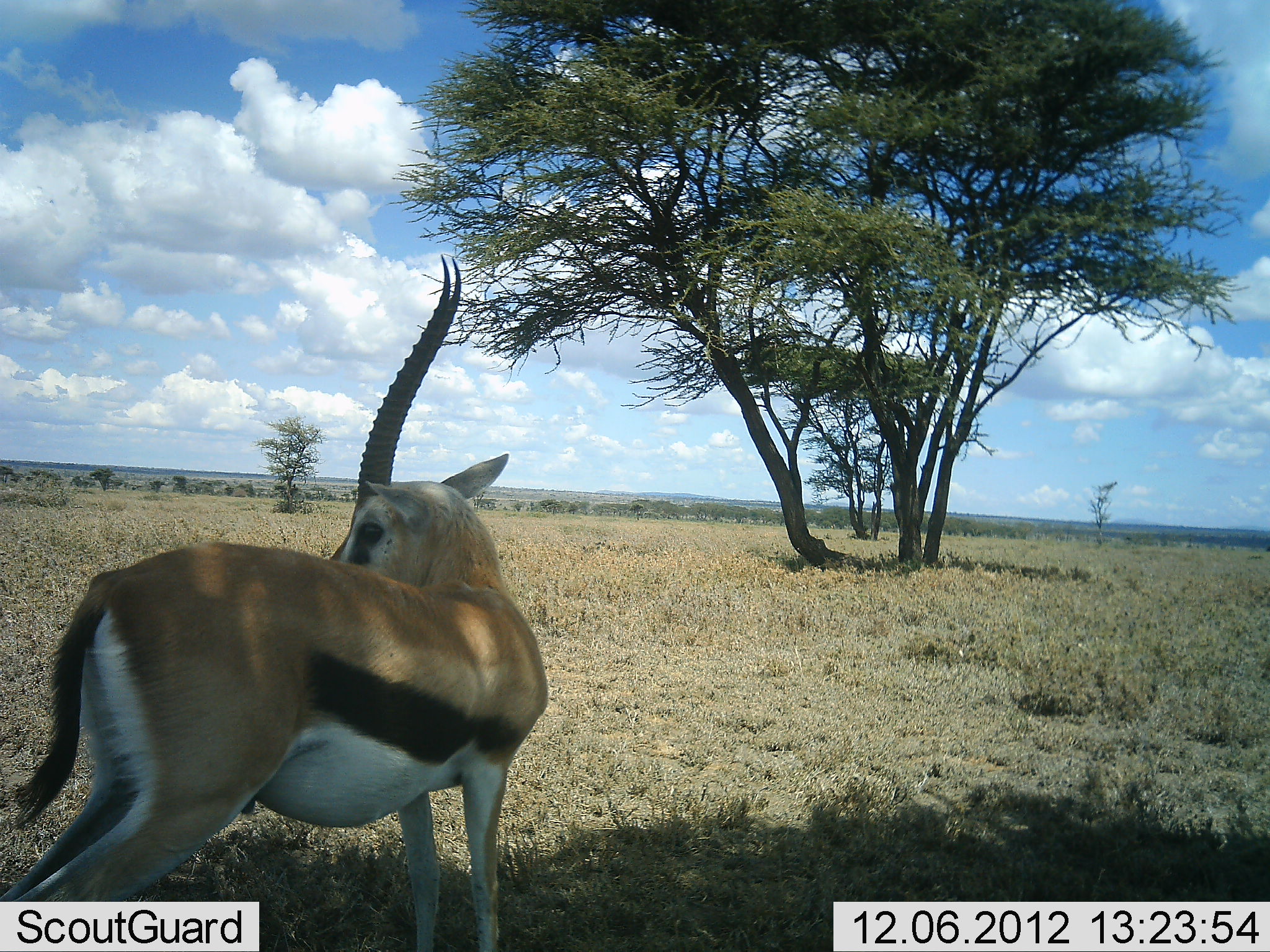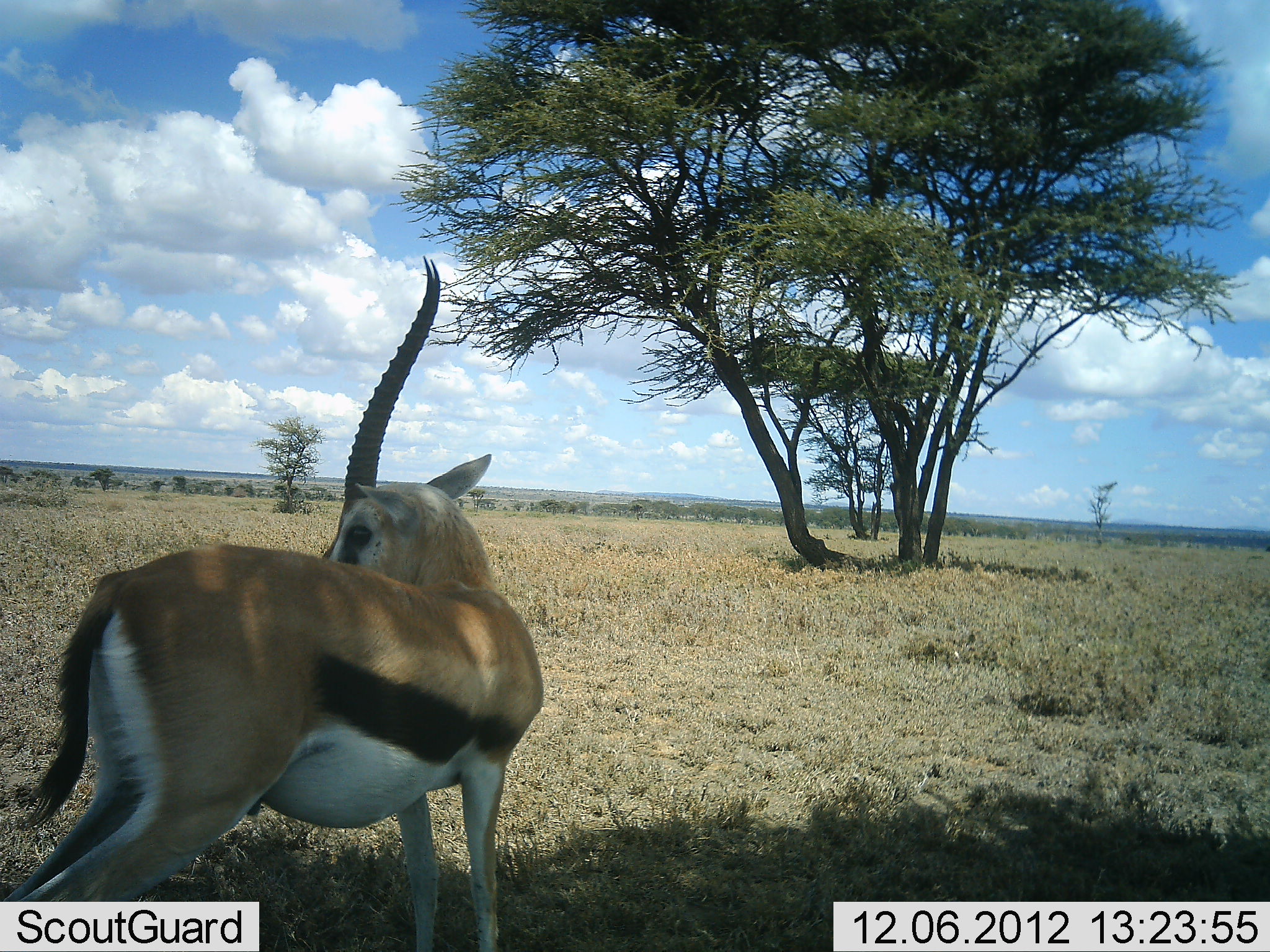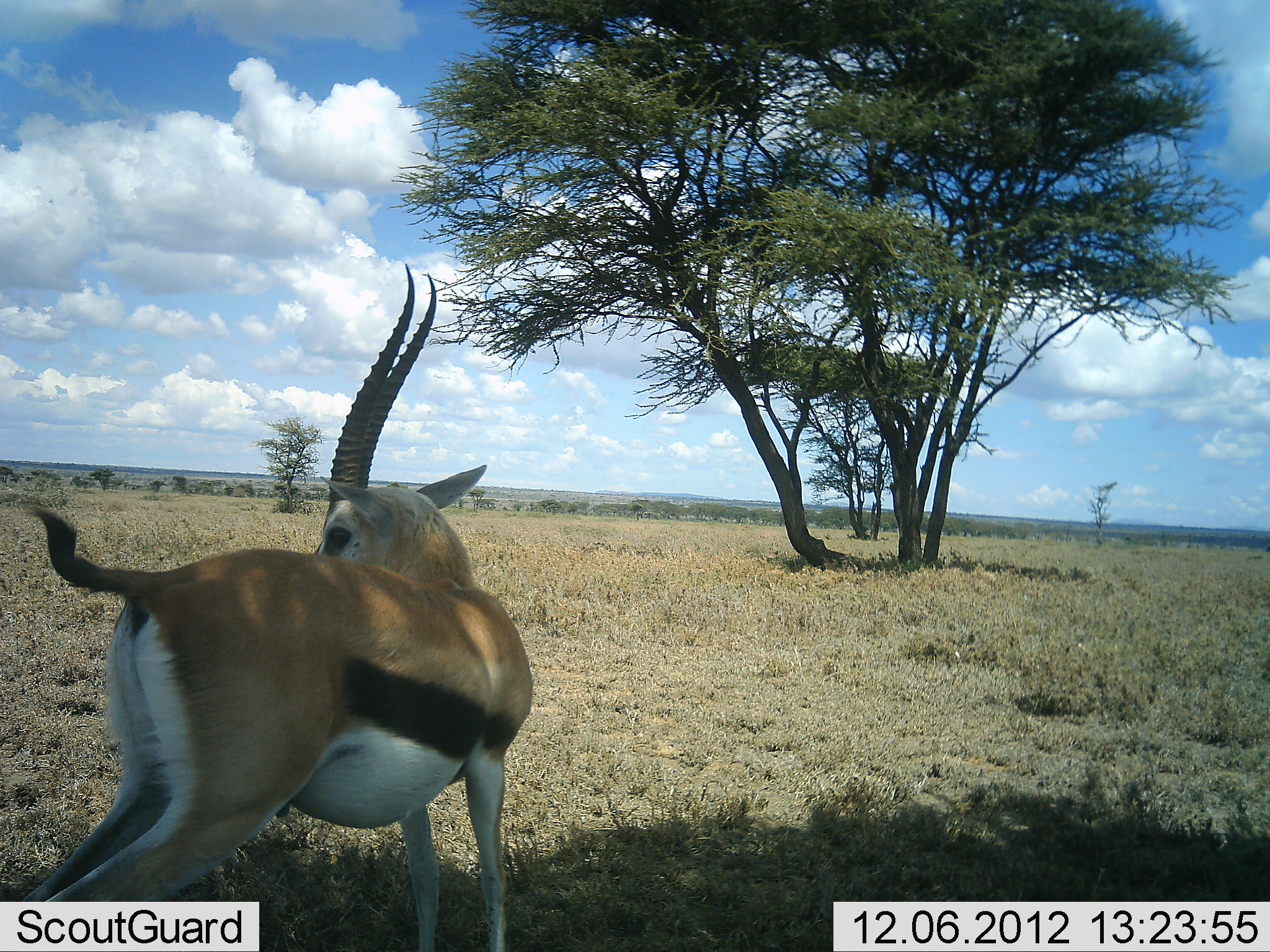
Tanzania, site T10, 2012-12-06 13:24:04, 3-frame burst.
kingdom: Animalia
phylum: Chordata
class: Mammalia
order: Artiodactyla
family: Bovidae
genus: Eudorcas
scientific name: Eudorcas thomsonii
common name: thomson's gazelle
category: gazellethomsons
Gazellethomsons (thomson's gazelle) (Eudorcas thomsonii), count 1. Behavior (volunteer vote fractions): standing 100%, resting 0%, moving 10%, interacting 0%. Young present (vote fraction): 0%. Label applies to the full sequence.